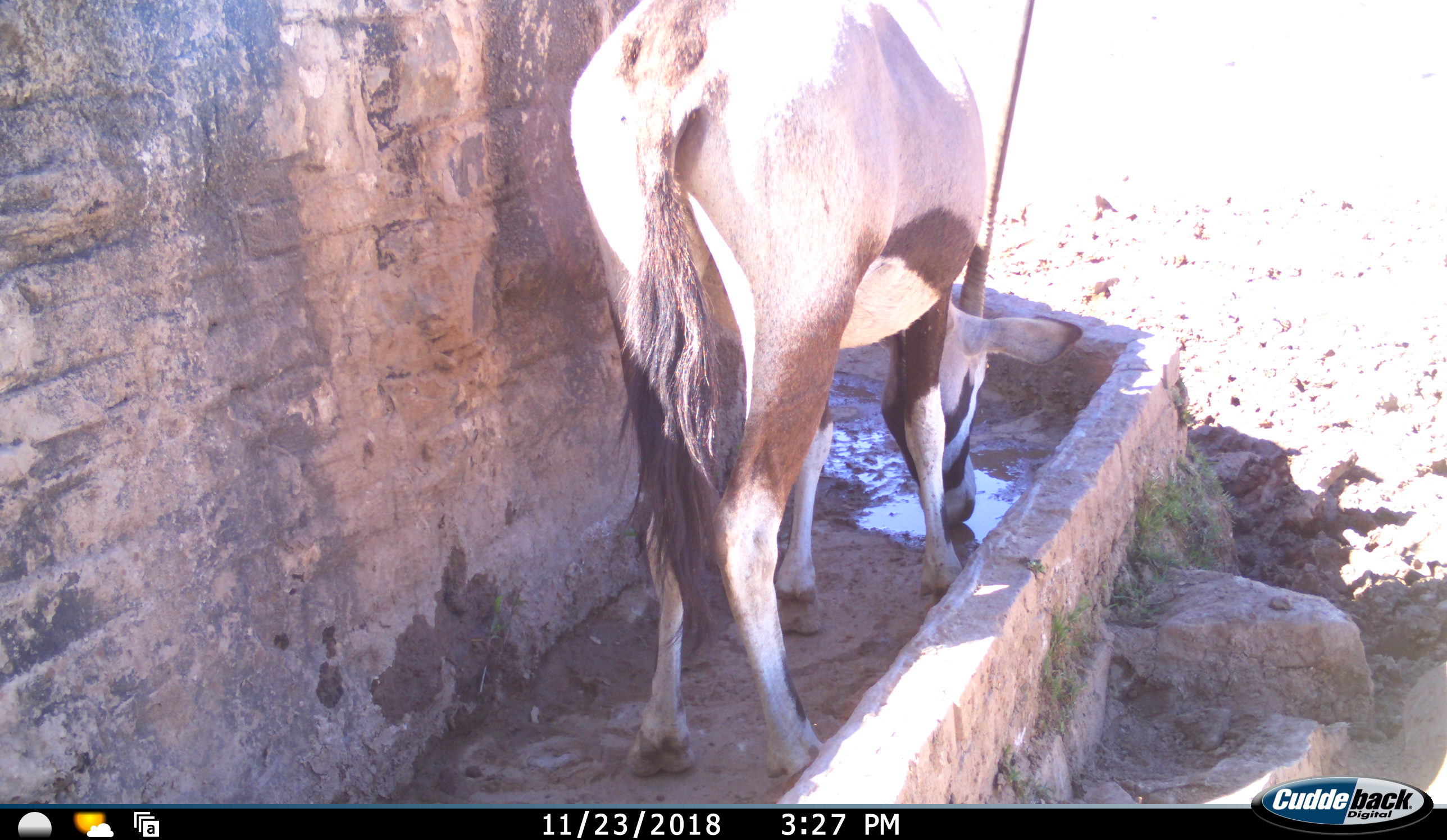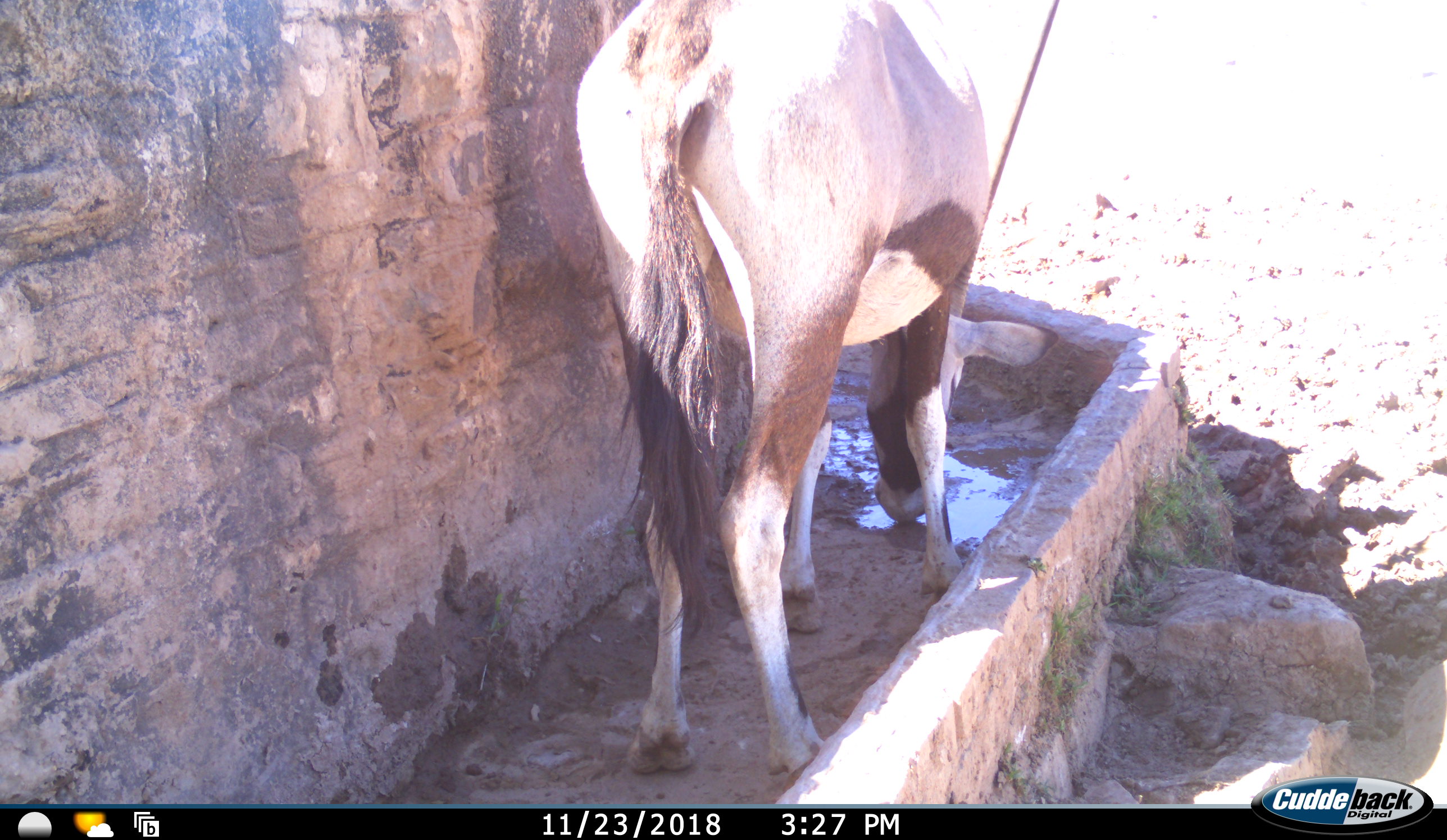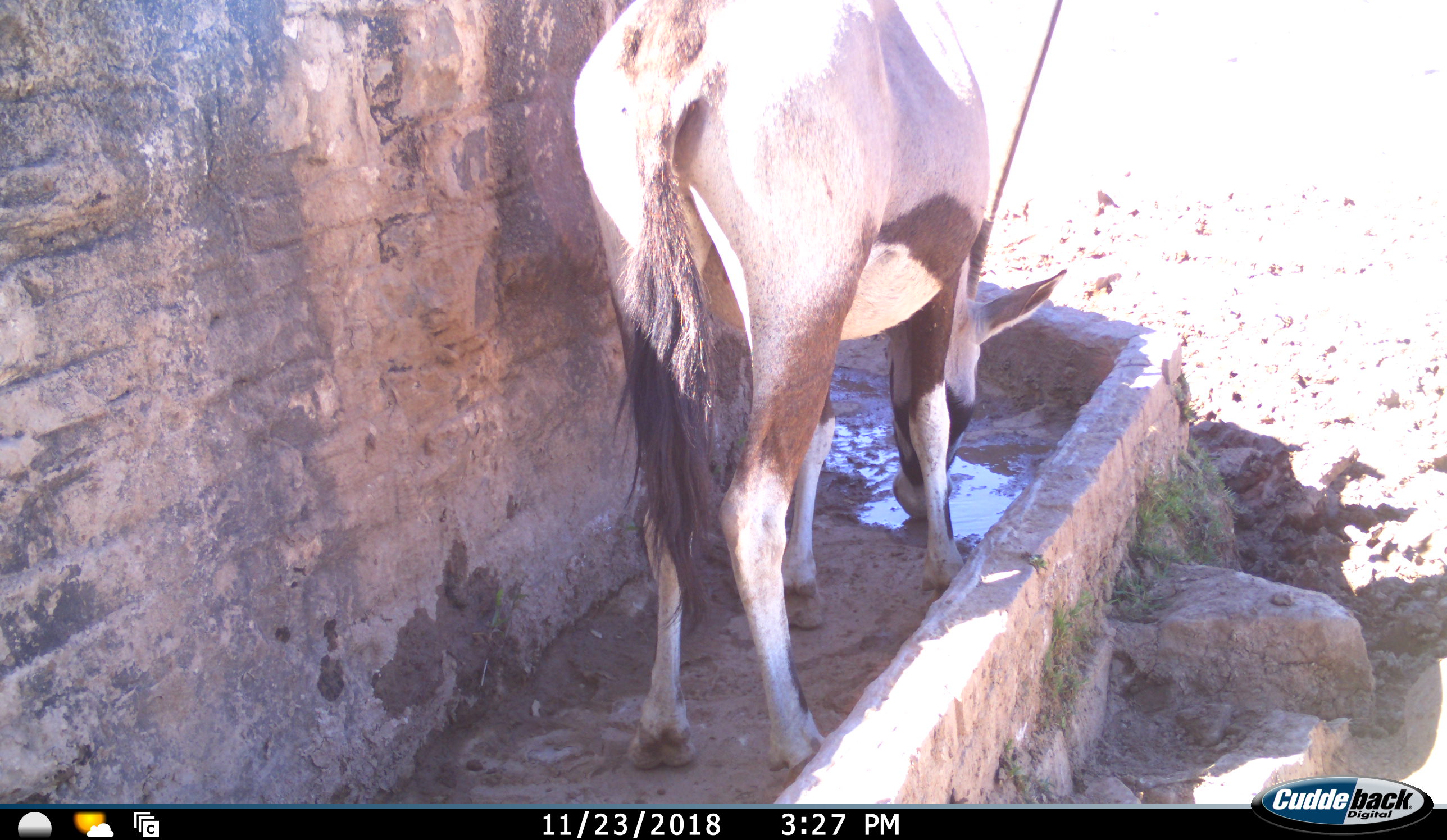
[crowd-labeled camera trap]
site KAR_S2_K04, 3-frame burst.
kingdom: Animalia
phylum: Chordata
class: Mammalia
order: Artiodactyla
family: Bovidae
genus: Oryx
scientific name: Oryx gazella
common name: gemsbok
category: oryx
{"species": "oryx (gemsbok) (Oryx gazella)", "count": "1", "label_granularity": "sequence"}